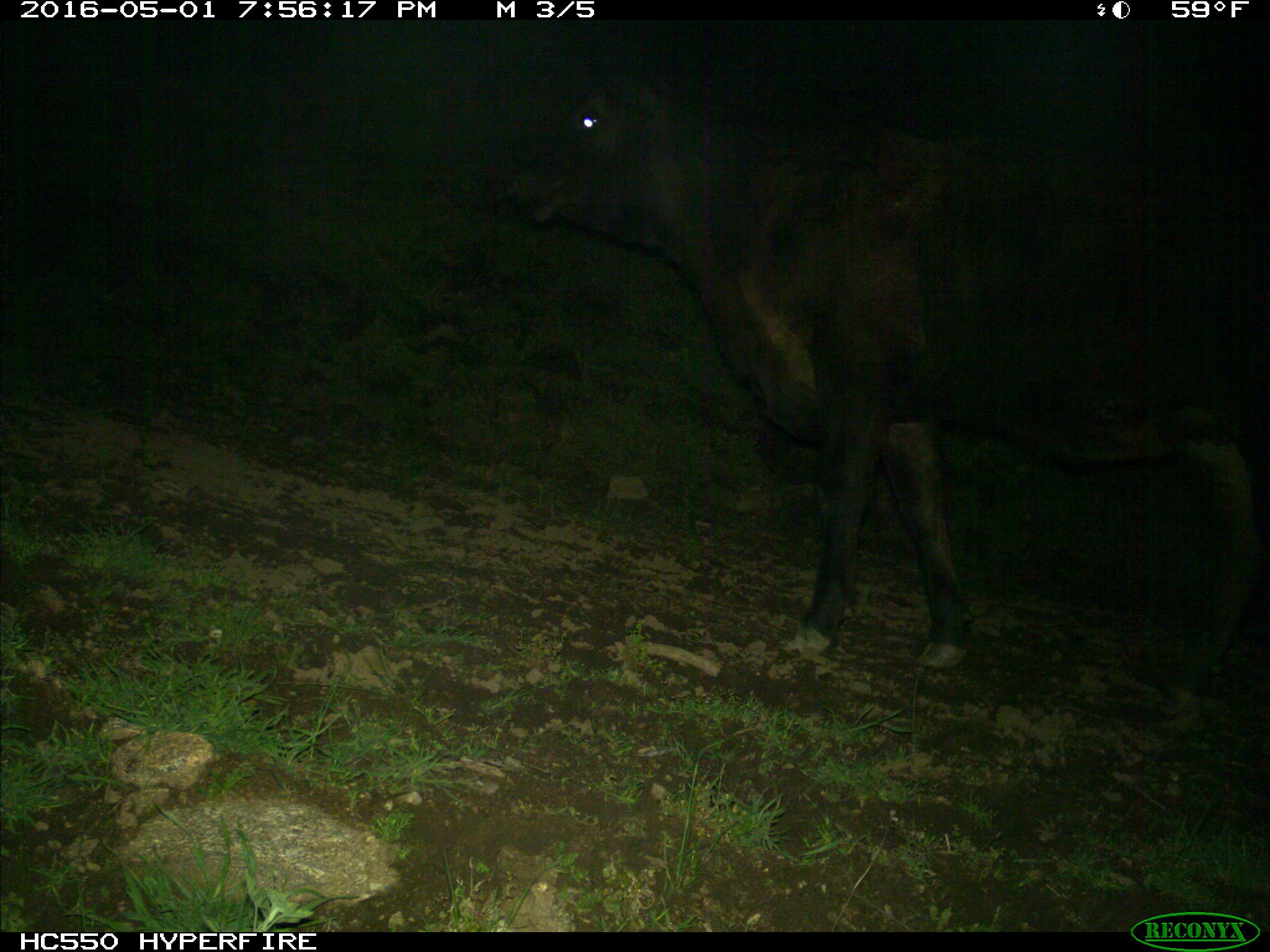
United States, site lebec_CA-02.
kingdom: Animalia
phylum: Chordata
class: Mammalia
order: Artiodactyla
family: Bovidae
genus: Bos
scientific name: Bos taurus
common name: domestic cow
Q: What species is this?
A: Bos taurus (domestic cow).